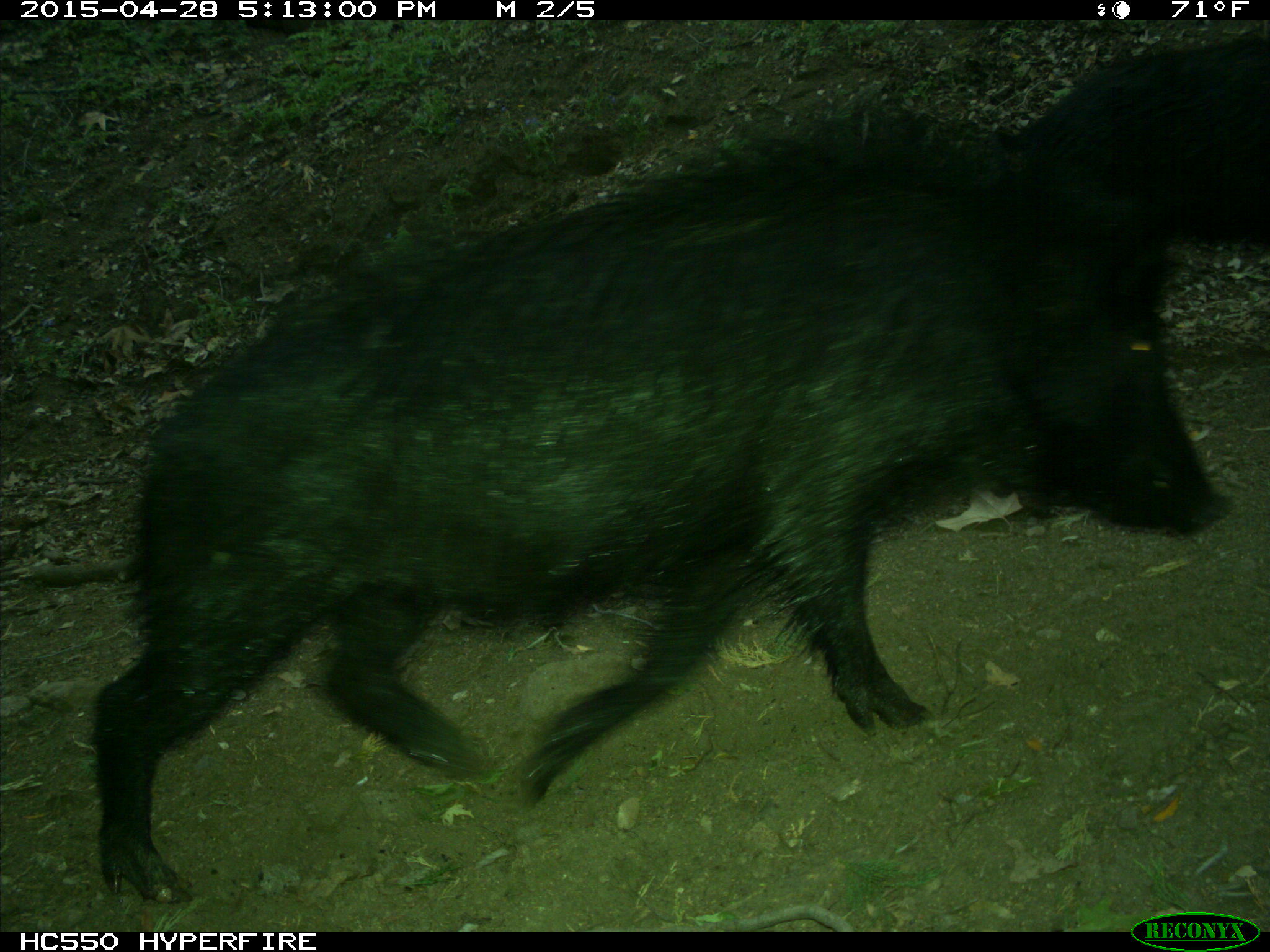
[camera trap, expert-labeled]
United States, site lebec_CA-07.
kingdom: Animalia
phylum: Chordata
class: Mammalia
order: Artiodactyla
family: Suidae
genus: Sus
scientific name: Sus scrofa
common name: wild boar